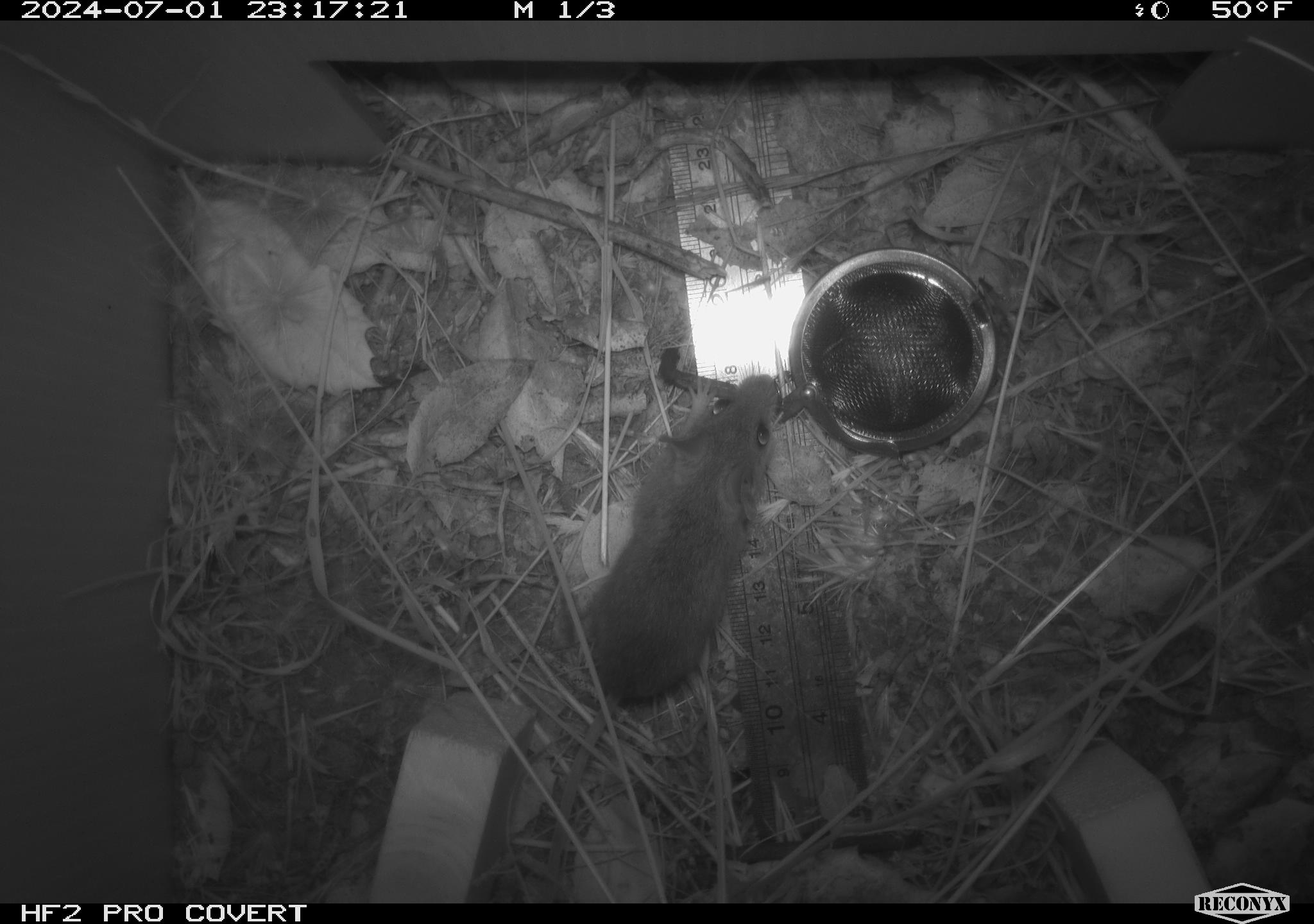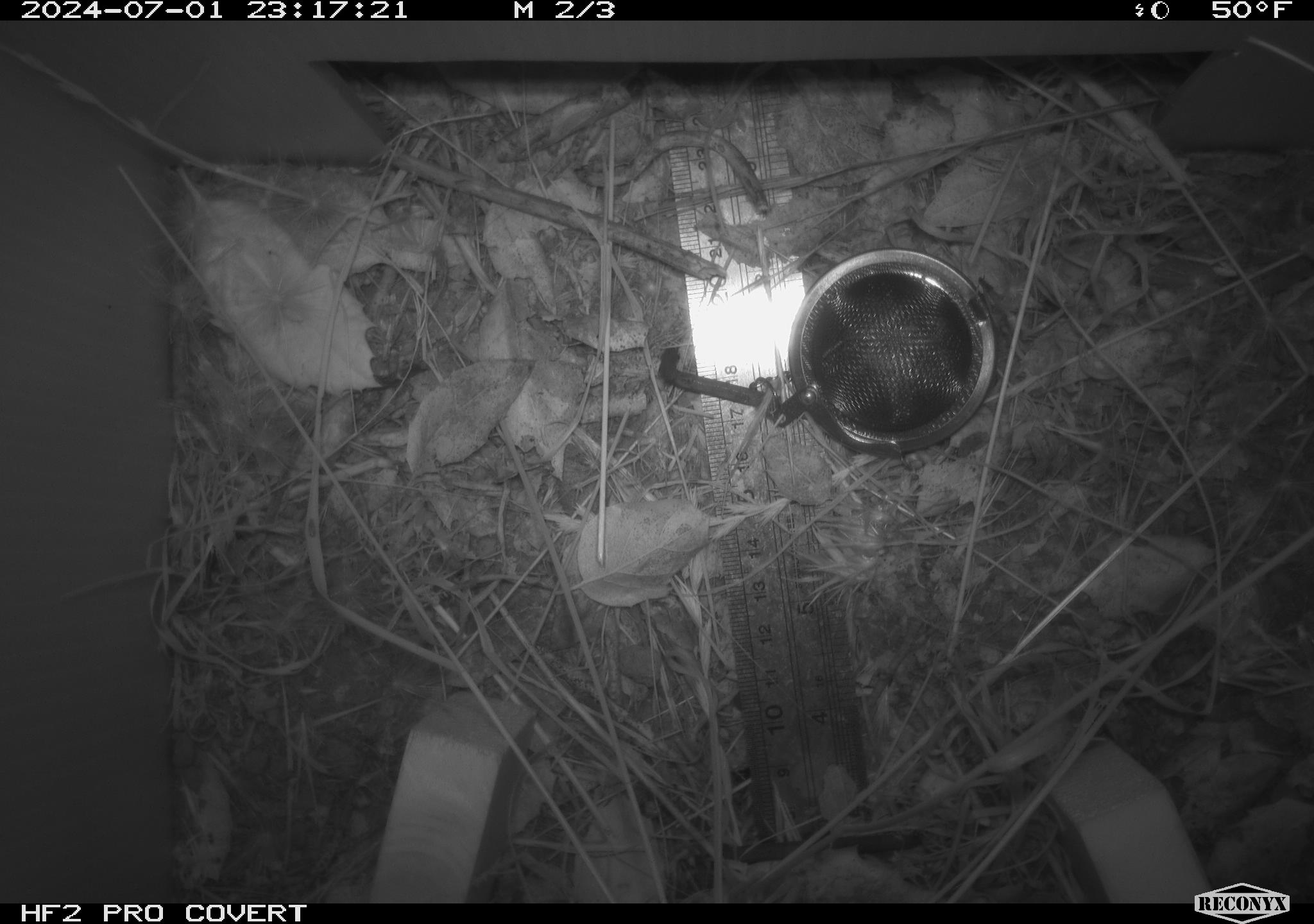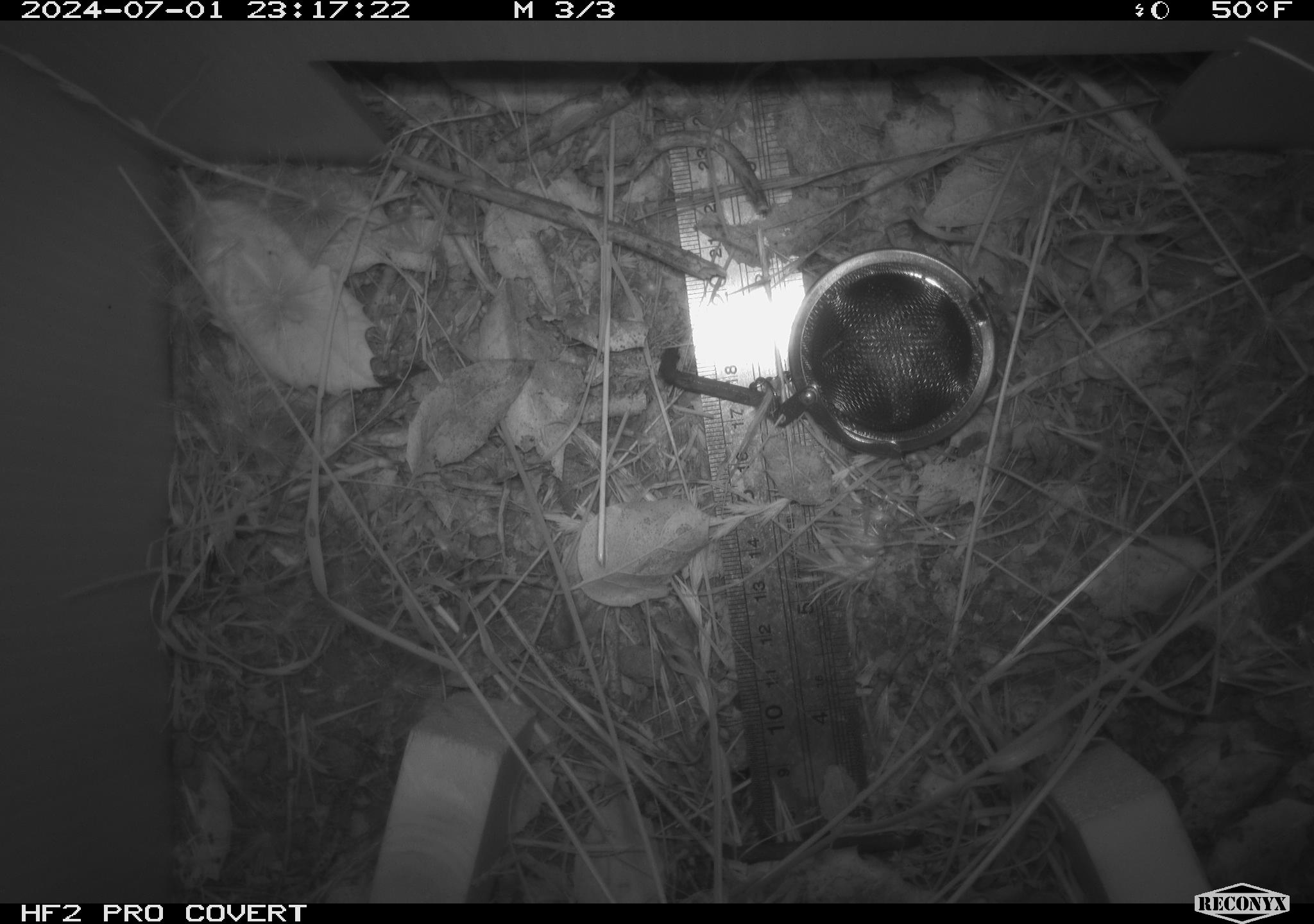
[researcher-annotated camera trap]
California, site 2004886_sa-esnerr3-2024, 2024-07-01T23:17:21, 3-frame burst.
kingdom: Animalia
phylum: Chordata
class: Mammalia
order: Rodentia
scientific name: Rodentia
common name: rodent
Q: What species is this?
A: Rodent (Rodentia).